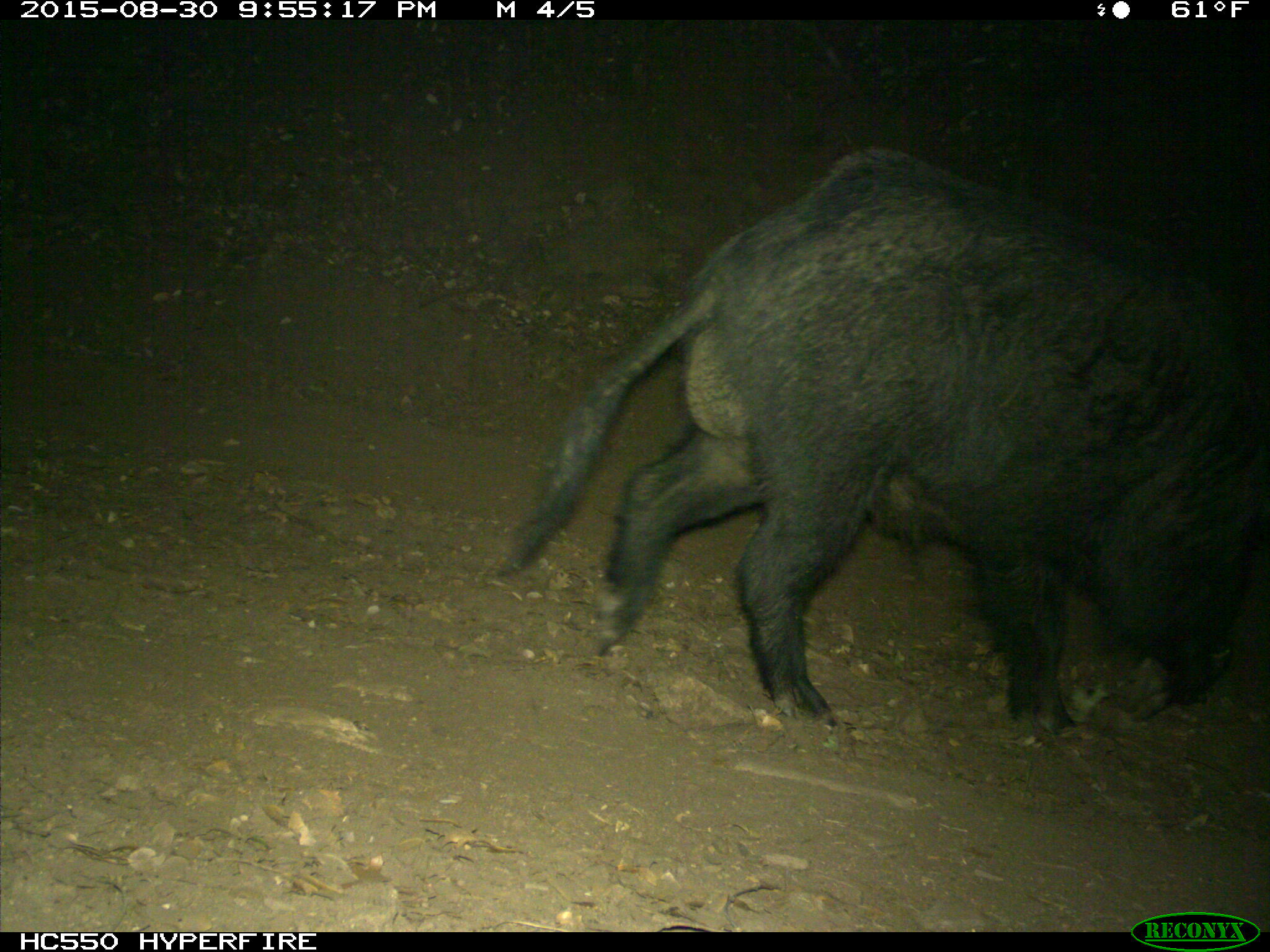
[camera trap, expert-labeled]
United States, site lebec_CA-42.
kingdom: Animalia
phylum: Chordata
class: Mammalia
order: Artiodactyla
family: Suidae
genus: Sus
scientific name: Sus scrofa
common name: wild boar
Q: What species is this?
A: Sus scrofa (wild boar).